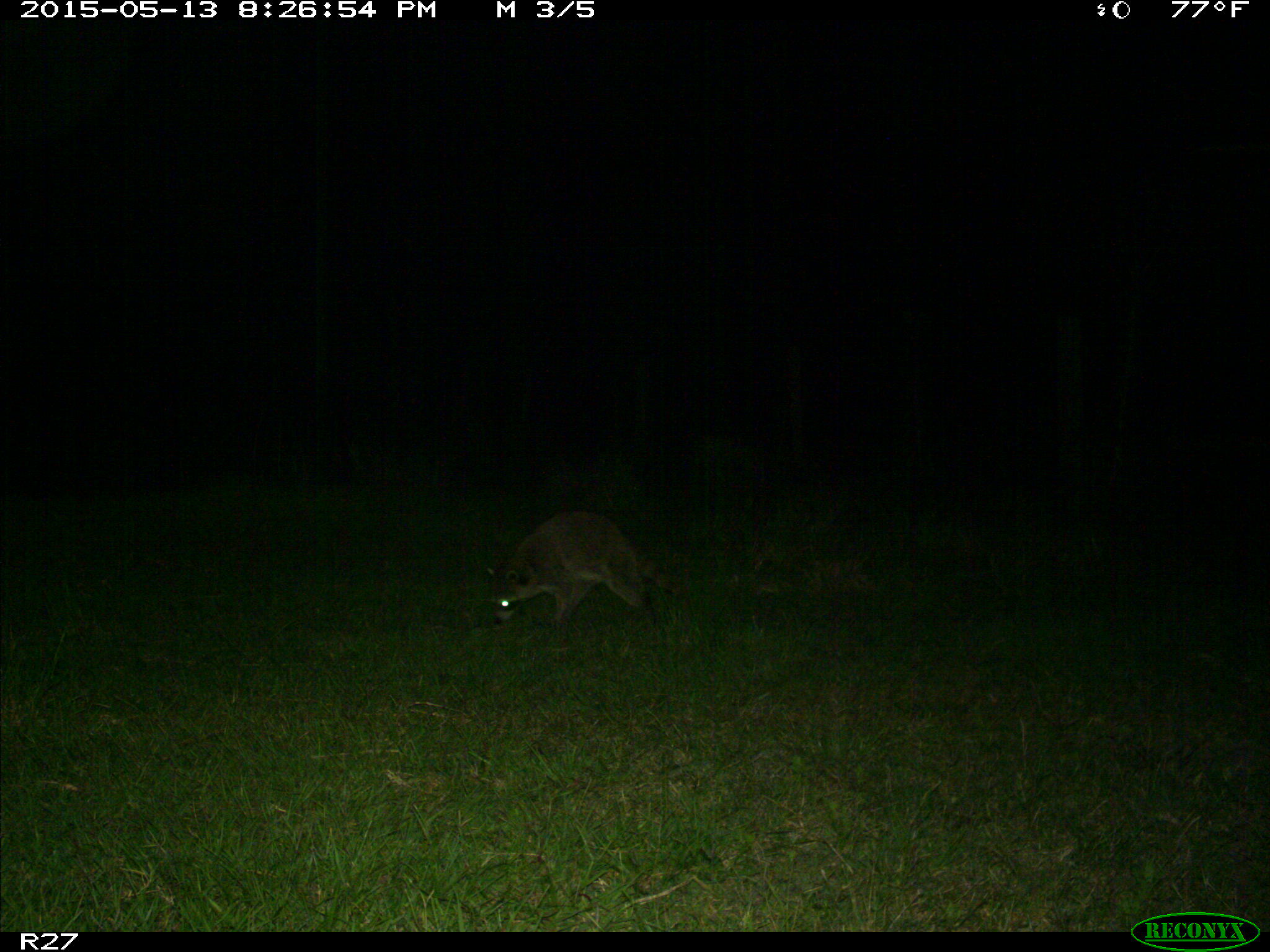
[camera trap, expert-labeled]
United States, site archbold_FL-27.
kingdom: Animalia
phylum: Chordata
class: Mammalia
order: Carnivora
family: Procyonidae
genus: Procyon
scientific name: Procyon lotor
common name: common raccoon